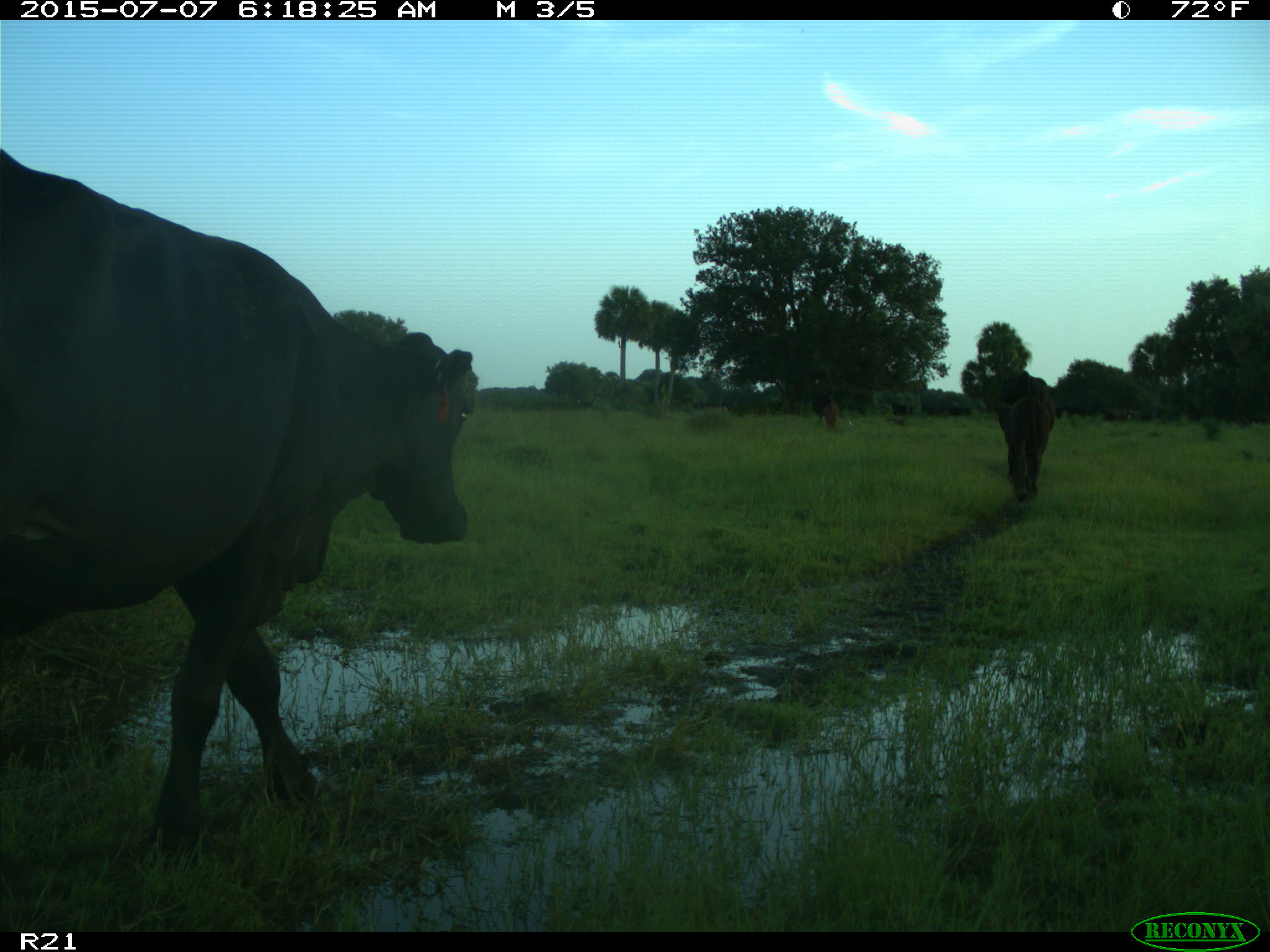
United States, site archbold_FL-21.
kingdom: Animalia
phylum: Chordata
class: Mammalia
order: Artiodactyla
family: Bovidae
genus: Bos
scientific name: Bos taurus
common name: domestic cow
Bos taurus (domestic cow).